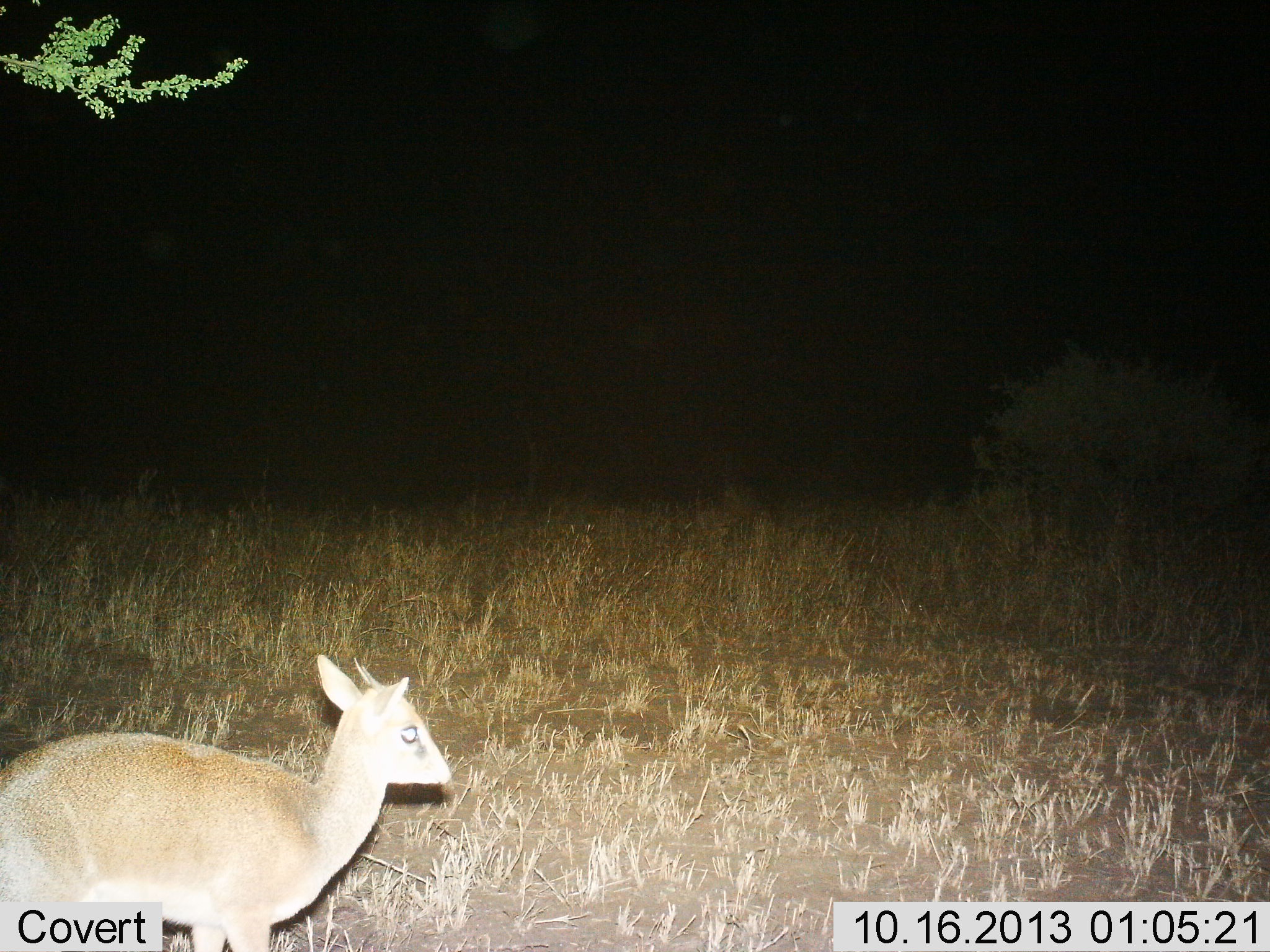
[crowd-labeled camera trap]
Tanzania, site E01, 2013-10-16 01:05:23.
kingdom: Animalia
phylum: Chordata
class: Mammalia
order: Artiodactyla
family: Bovidae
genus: Madoqua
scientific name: Madoqua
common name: dikdik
Dikdik (Madoqua), count 1. Behavior (volunteer vote fractions): standing 80%, resting 0%, moving 30%, interacting 0%. Young present (vote fraction): 0%. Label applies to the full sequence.